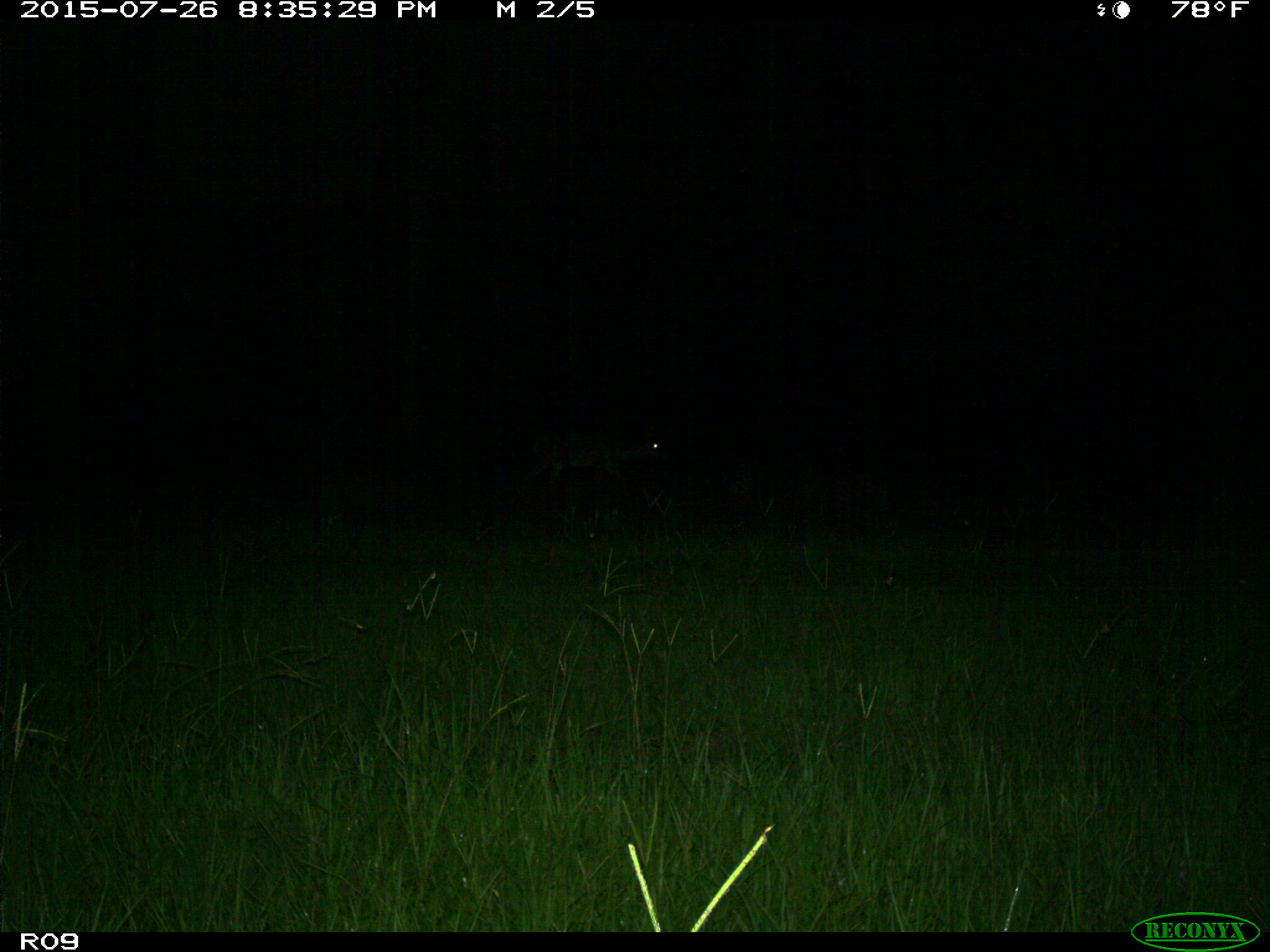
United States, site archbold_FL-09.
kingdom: Animalia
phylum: Chordata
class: Mammalia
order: Artiodactyla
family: Cervidae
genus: Odocoileus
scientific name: Odocoileus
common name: deer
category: unidentified deer